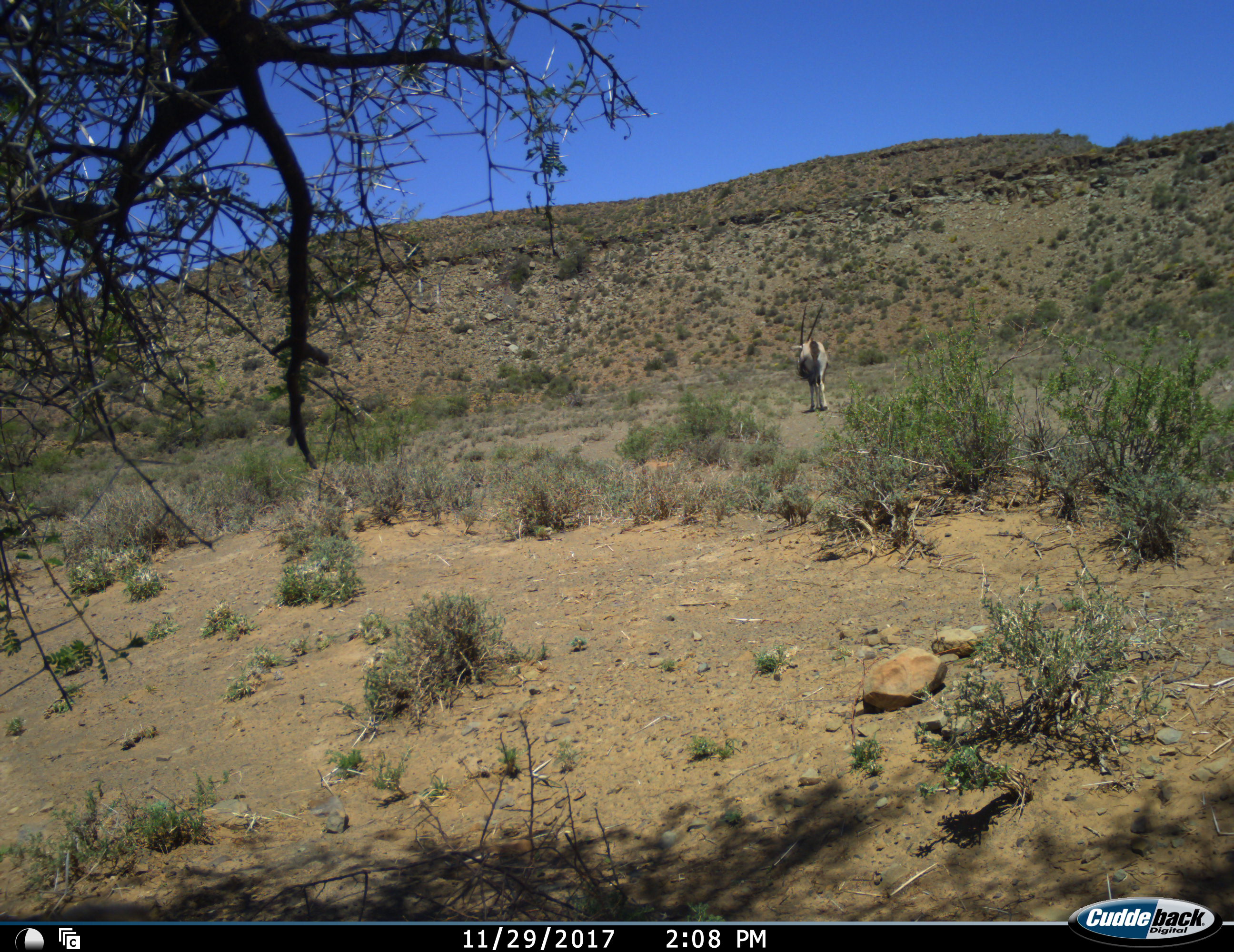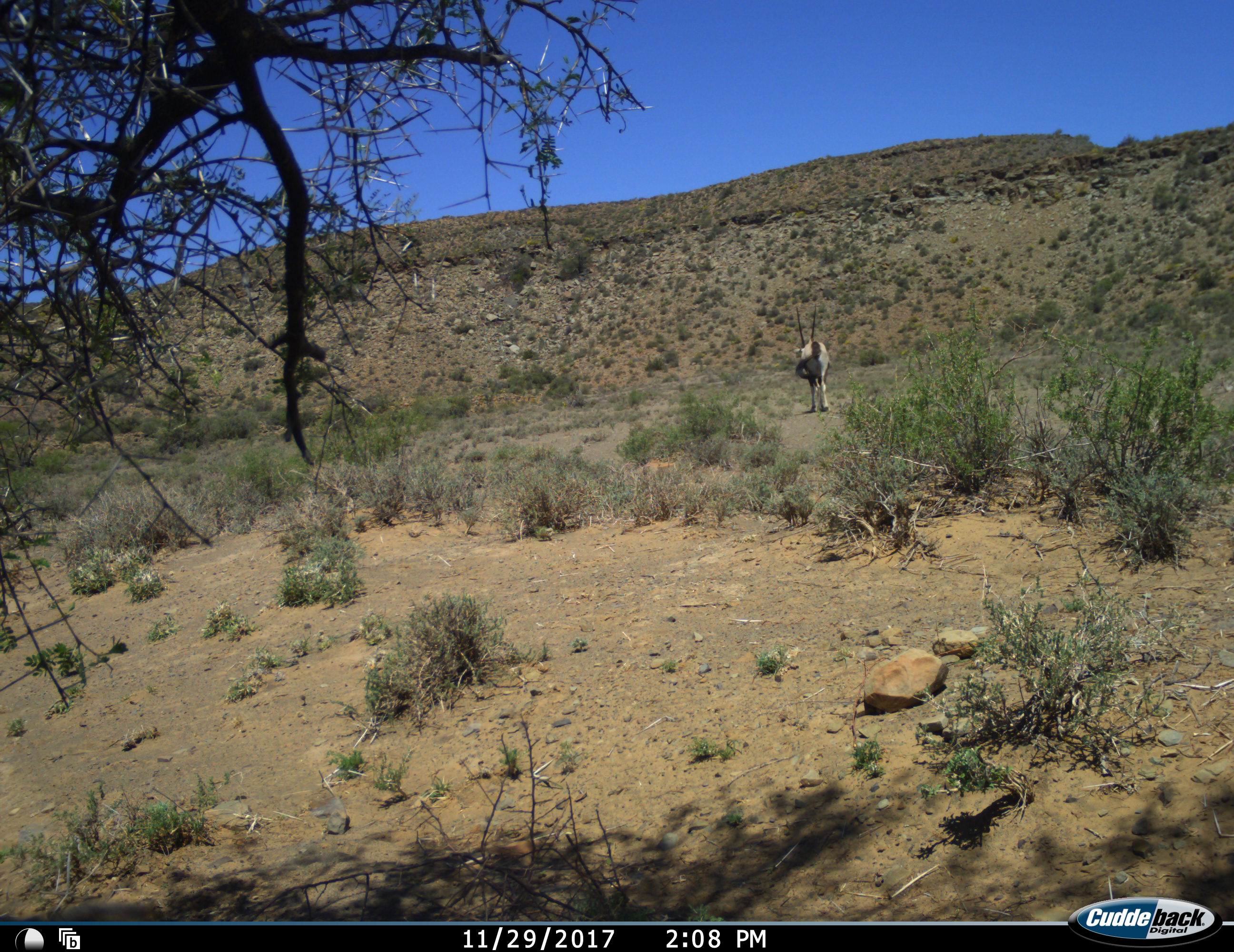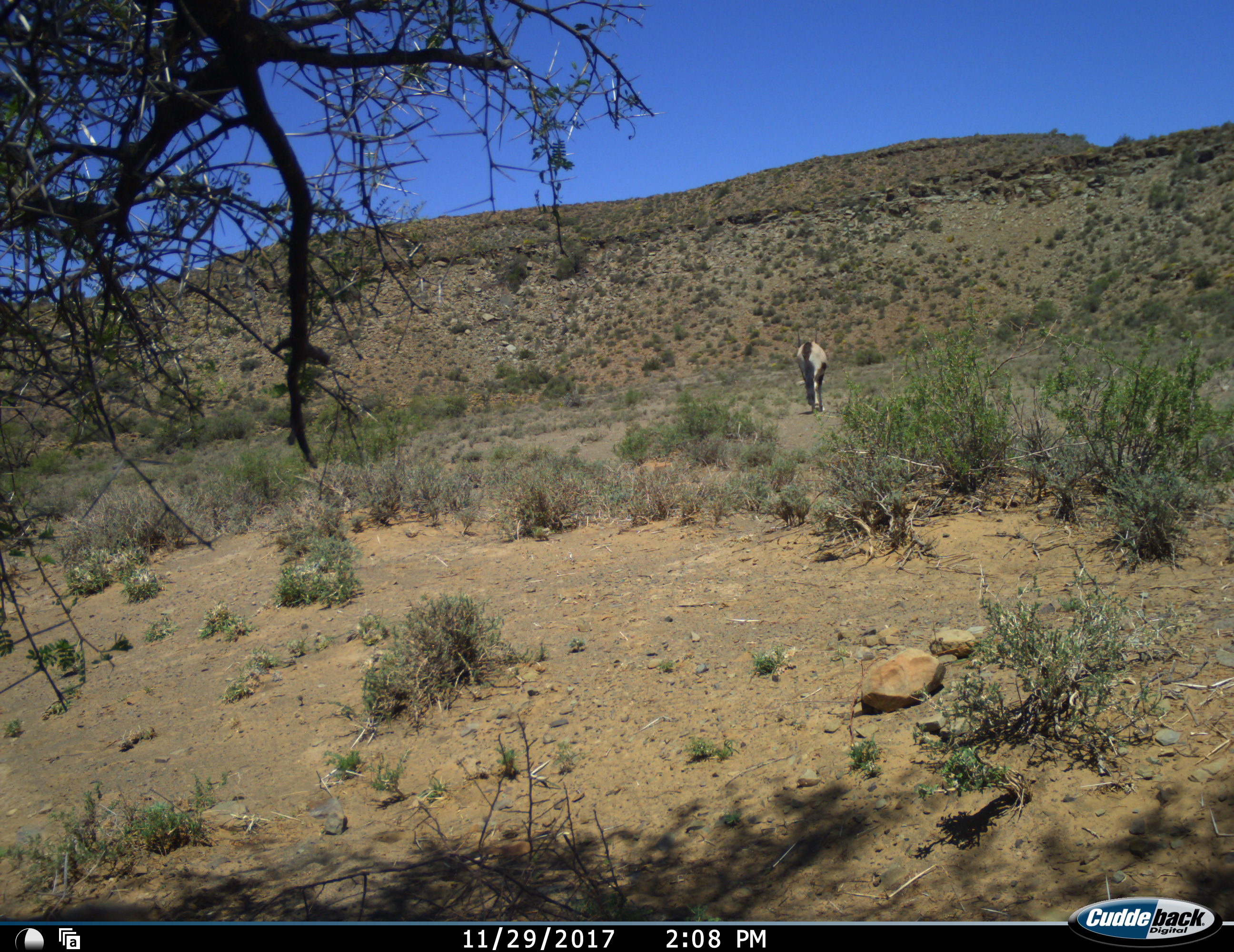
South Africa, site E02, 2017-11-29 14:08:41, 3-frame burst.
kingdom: Animalia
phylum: Chordata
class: Mammalia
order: Artiodactyla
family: Bovidae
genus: Oryx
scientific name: Oryx gazella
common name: gemsbok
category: gemsbokoryx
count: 1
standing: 62%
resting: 0%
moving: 25%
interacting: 0%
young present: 0%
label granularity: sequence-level